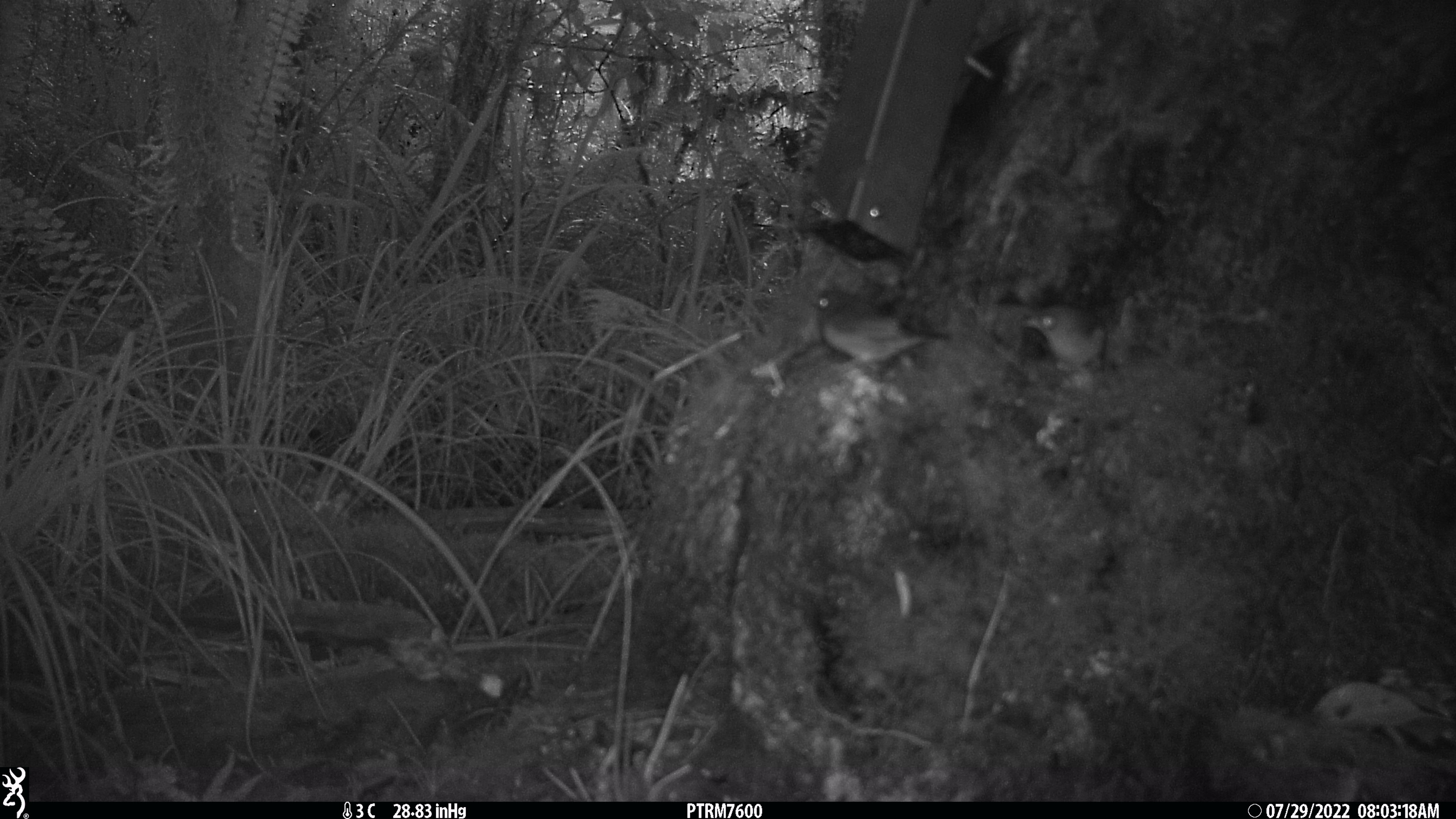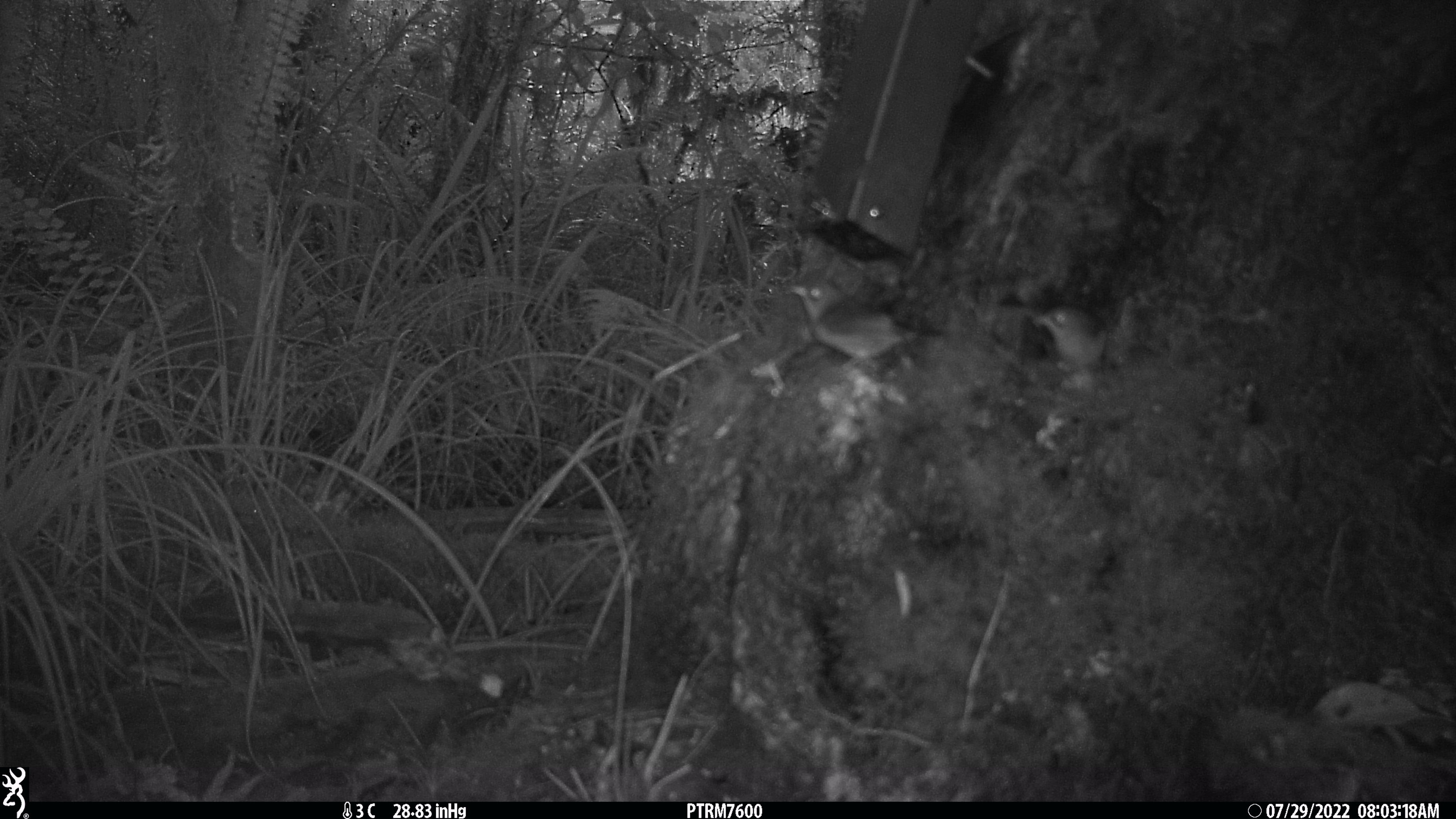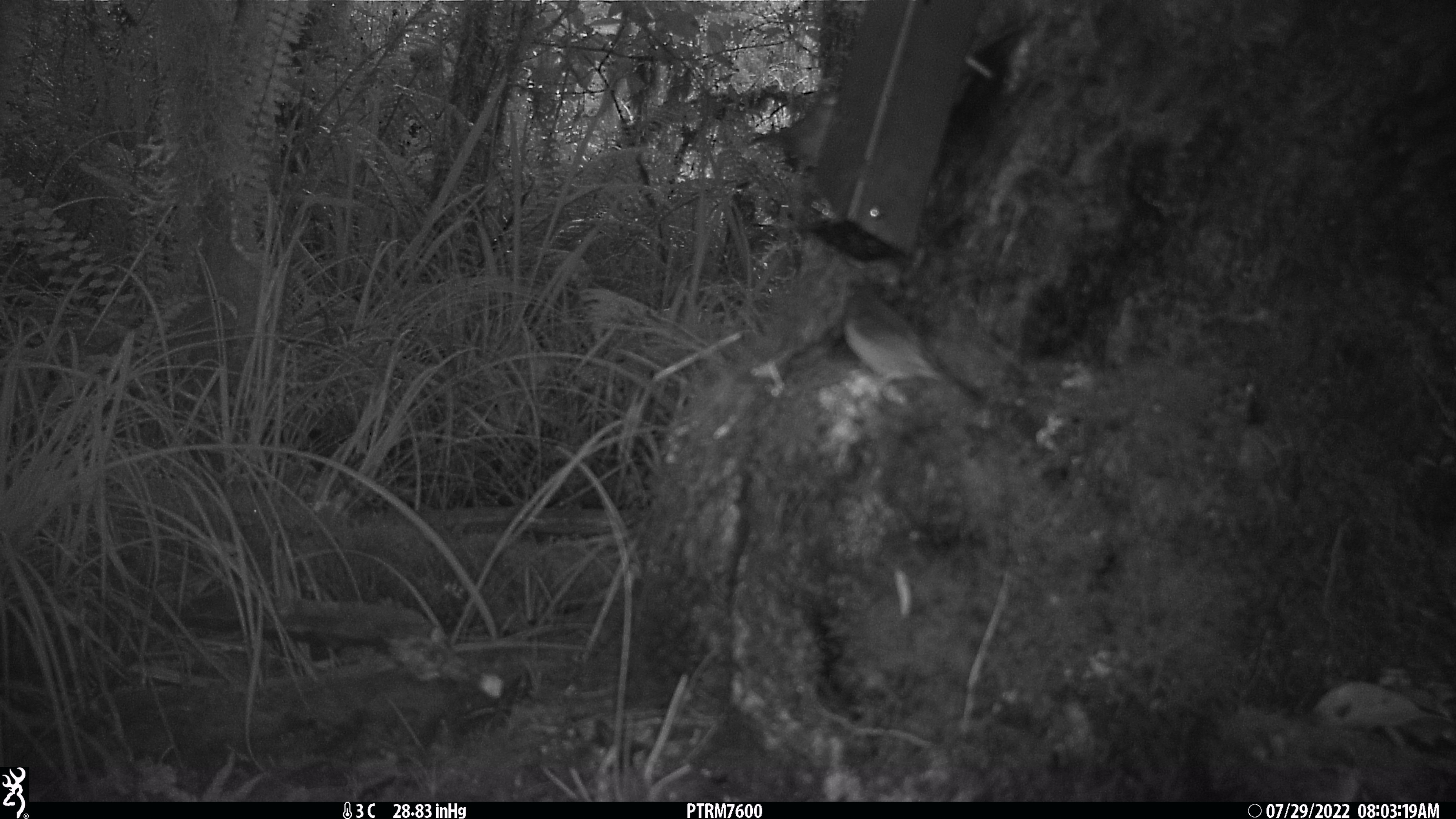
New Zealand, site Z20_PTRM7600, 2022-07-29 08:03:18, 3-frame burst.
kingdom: Animalia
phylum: Chordata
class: Aves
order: Passeriformes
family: Zosteropidae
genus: Zosterops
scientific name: Zosterops lateralis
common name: silvereye